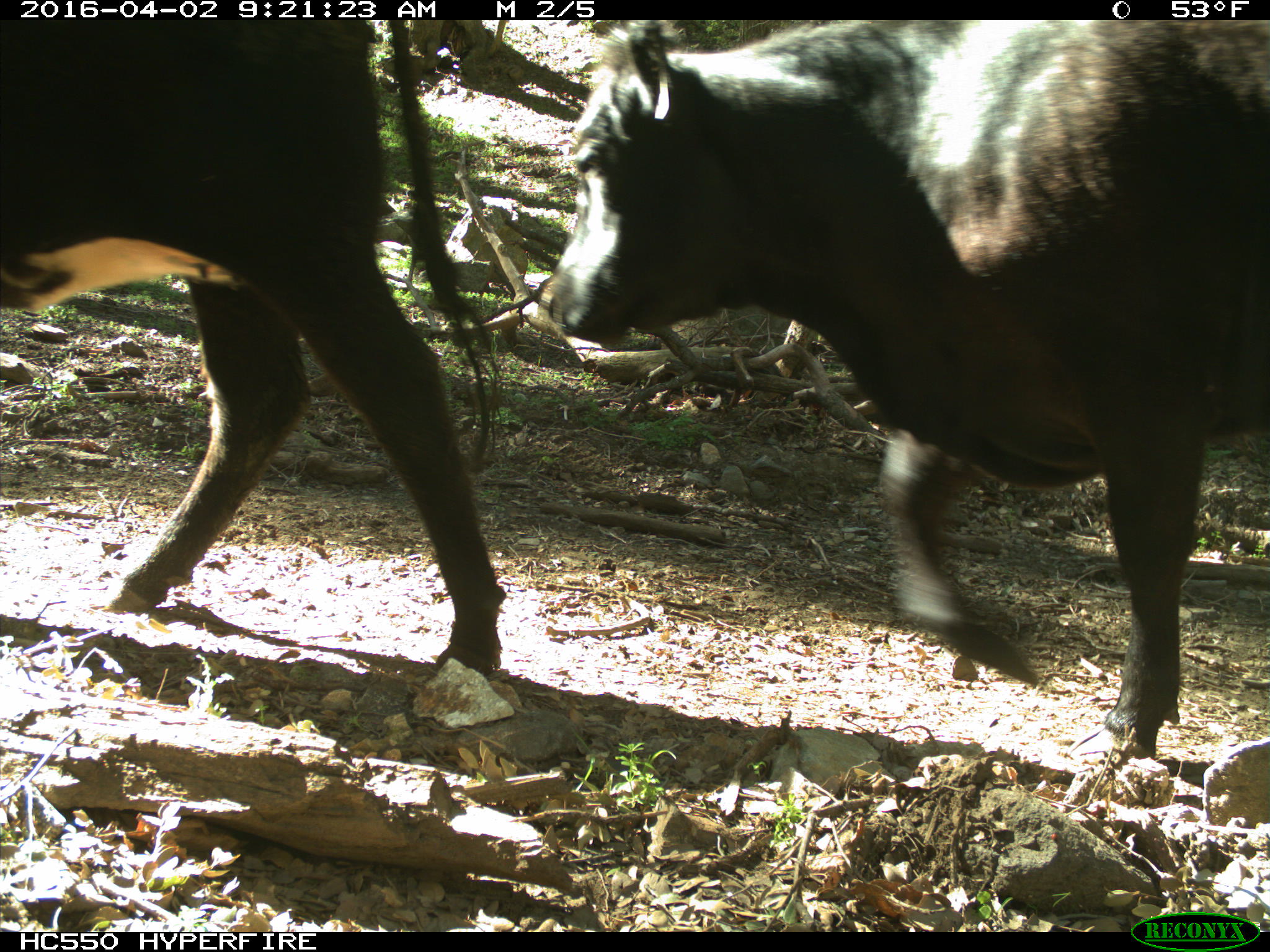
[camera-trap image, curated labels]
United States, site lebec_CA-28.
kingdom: Animalia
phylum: Chordata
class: Mammalia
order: Artiodactyla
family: Bovidae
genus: Bos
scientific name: Bos taurus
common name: domestic cow